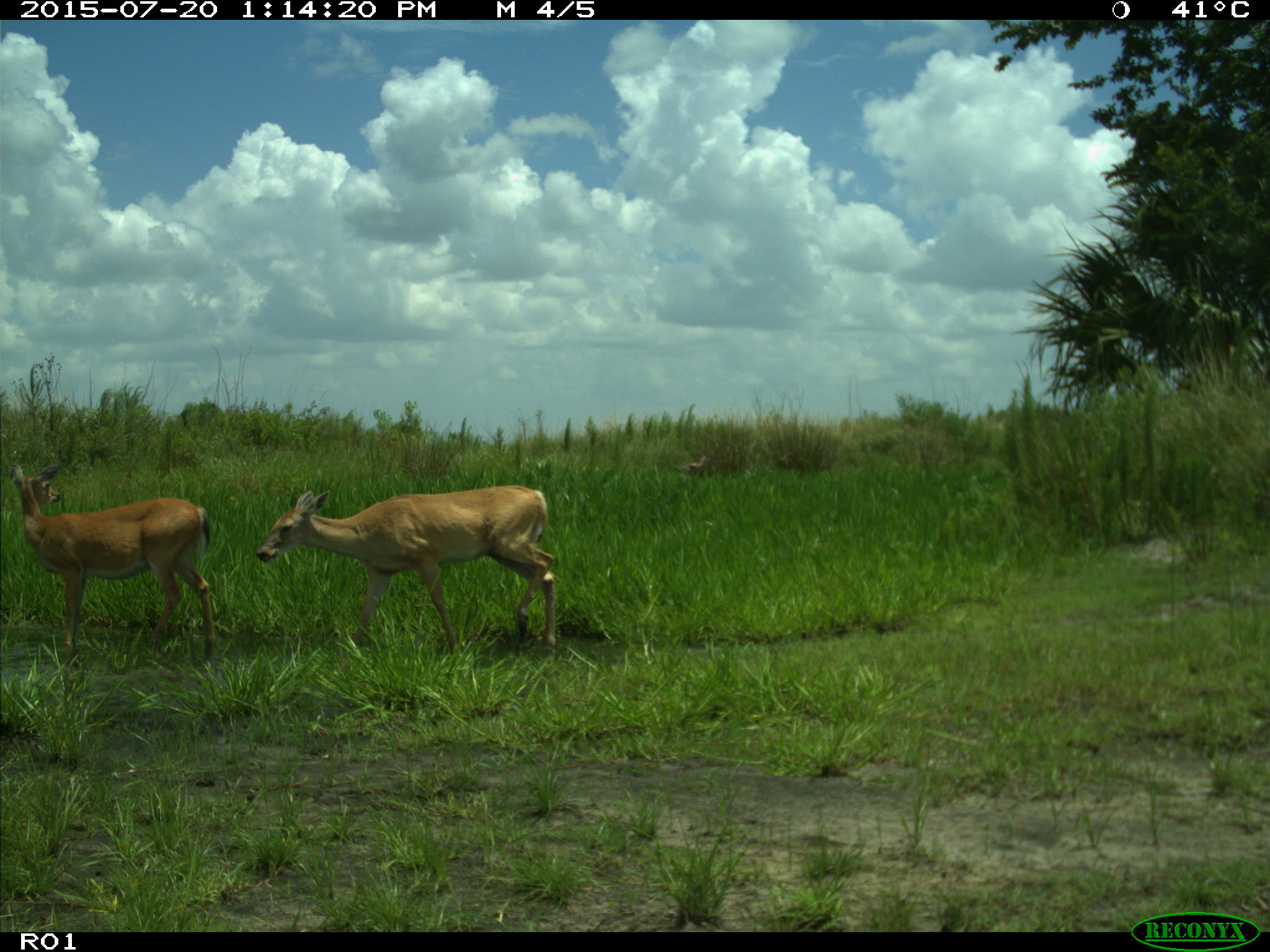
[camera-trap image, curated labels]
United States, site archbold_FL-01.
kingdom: Animalia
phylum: Chordata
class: Mammalia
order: Artiodactyla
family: Cervidae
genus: Odocoileus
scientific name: Odocoileus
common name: deer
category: unidentified deer